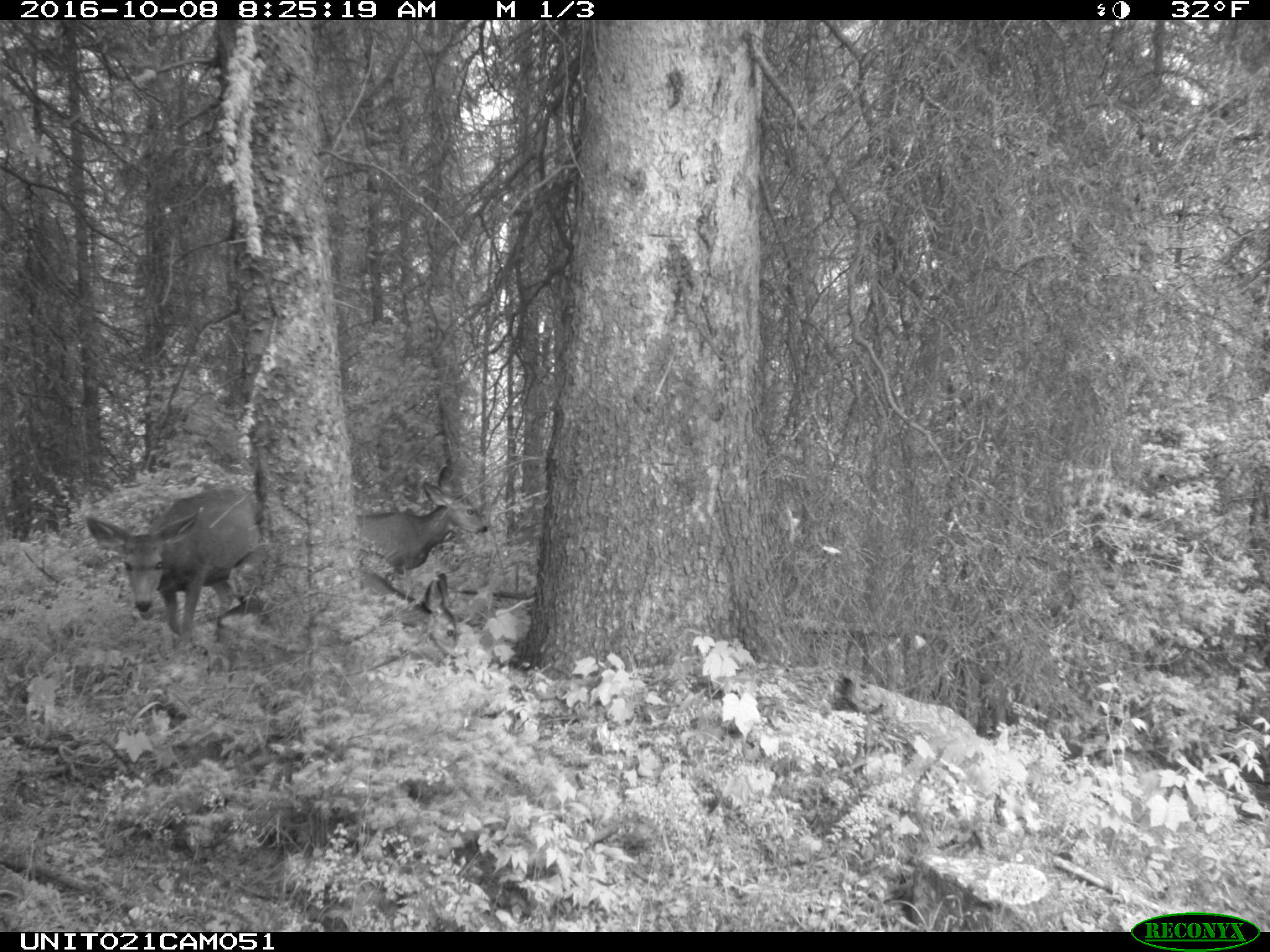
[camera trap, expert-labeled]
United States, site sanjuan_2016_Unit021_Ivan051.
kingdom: Animalia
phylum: Chordata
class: Mammalia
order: Artiodactyla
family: Cervidae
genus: Odocoileus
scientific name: Odocoileus hemionus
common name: mule deer